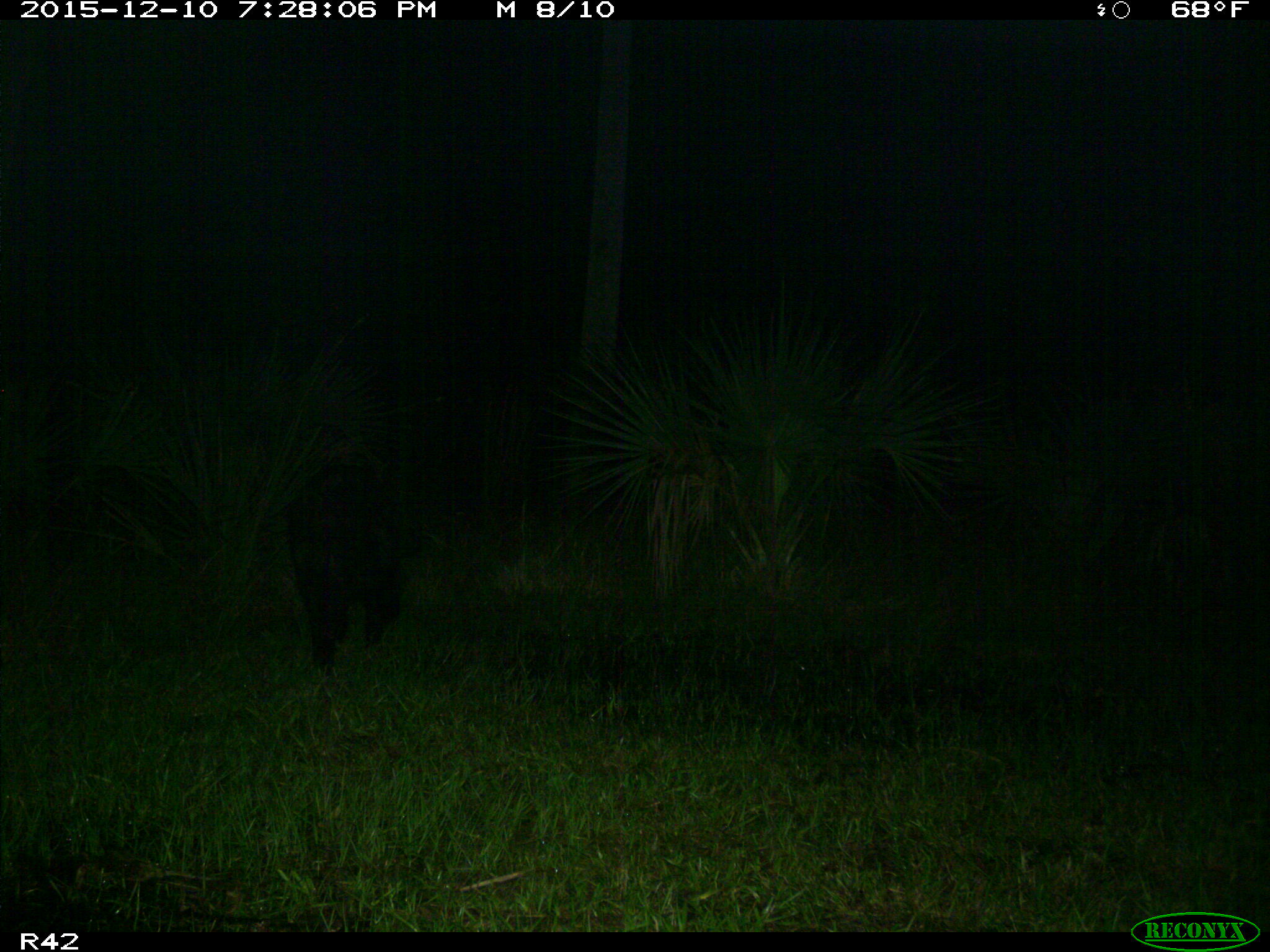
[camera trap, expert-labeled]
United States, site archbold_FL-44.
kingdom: Animalia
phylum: Chordata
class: Mammalia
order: Artiodactyla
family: Suidae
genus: Sus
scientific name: Sus scrofa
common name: wild boar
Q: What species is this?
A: Sus scrofa (wild boar).